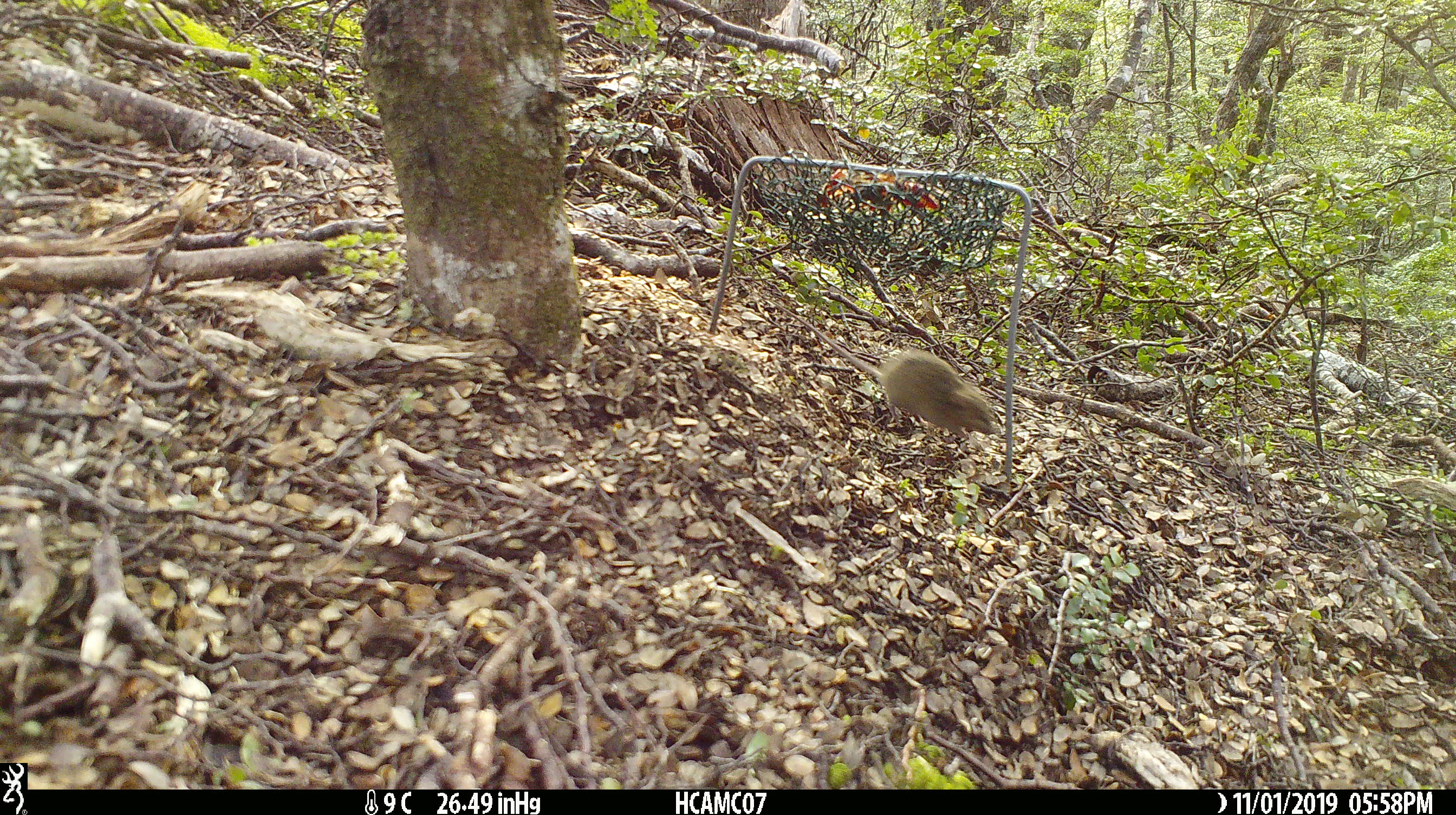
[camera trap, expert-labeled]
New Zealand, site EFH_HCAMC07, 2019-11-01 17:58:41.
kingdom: Animalia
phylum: Chordata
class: Mammalia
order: Rodentia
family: Muridae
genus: Mus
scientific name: Mus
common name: mouse